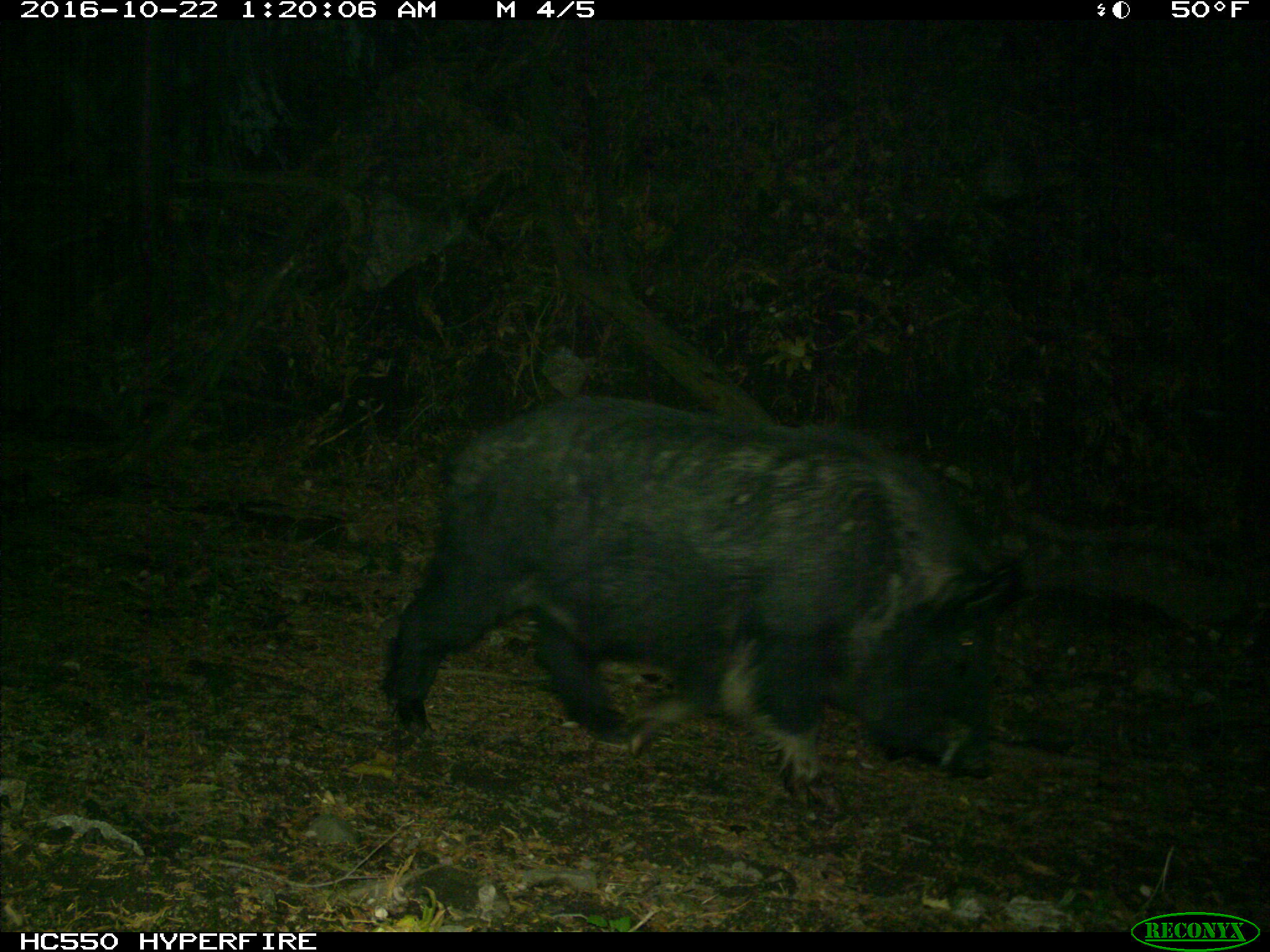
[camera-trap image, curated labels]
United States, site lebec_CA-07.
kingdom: Animalia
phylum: Chordata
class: Mammalia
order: Artiodactyla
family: Suidae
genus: Sus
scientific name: Sus scrofa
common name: wild boar